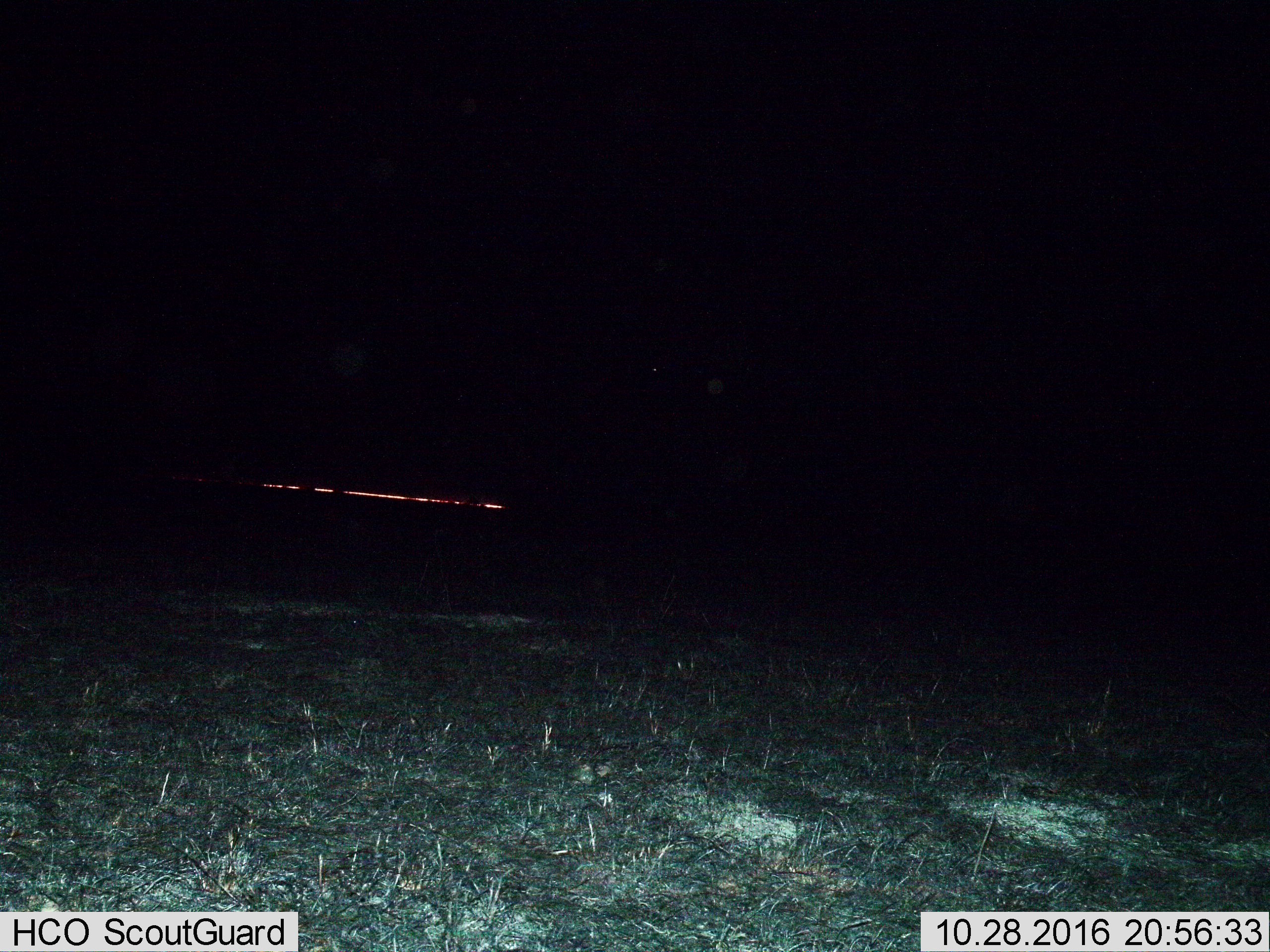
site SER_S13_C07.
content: unidentified animal